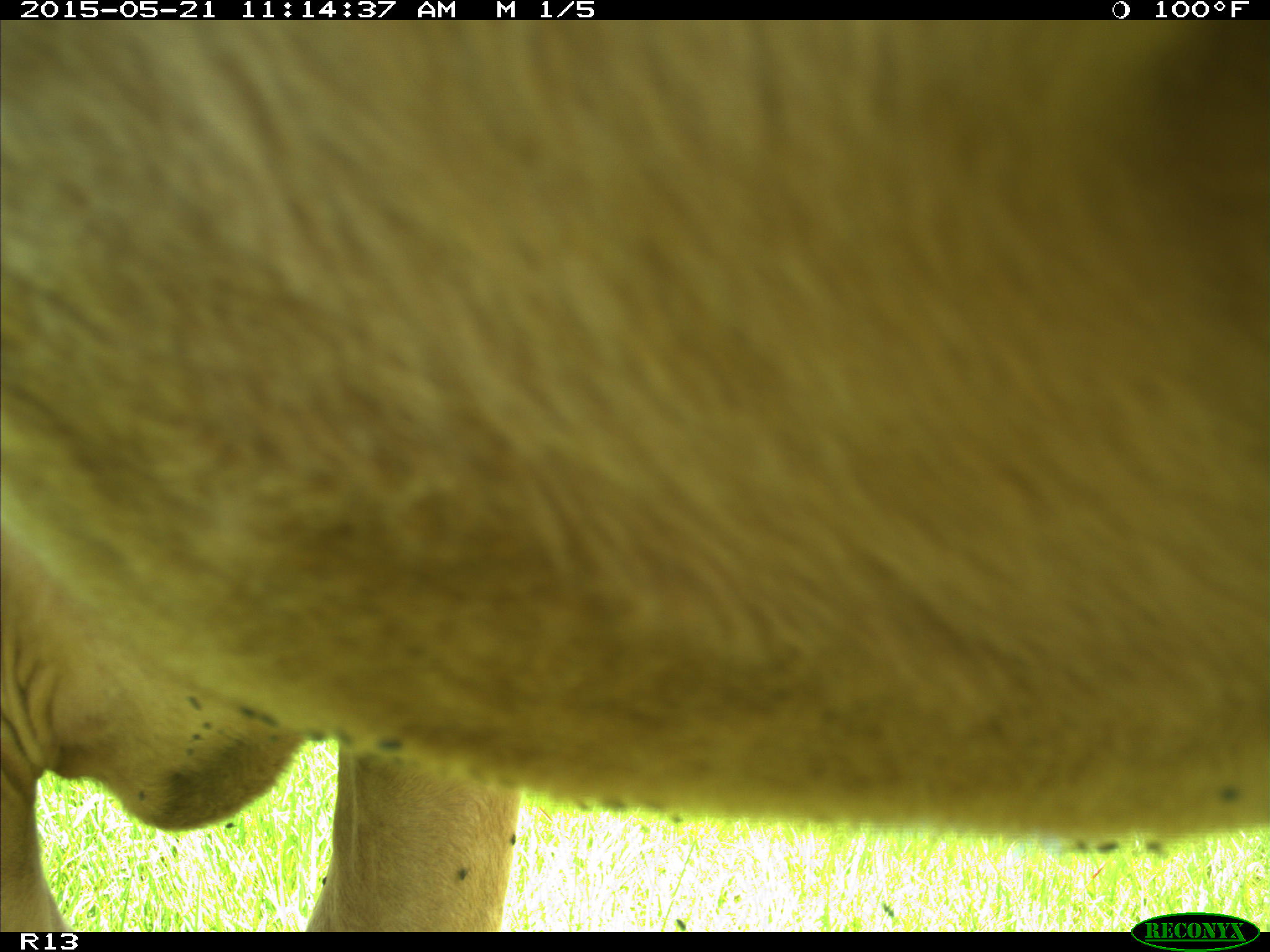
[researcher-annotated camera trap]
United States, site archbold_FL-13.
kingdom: Animalia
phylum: Chordata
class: Mammalia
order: Artiodactyla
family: Bovidae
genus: Bos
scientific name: Bos taurus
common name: domestic cow